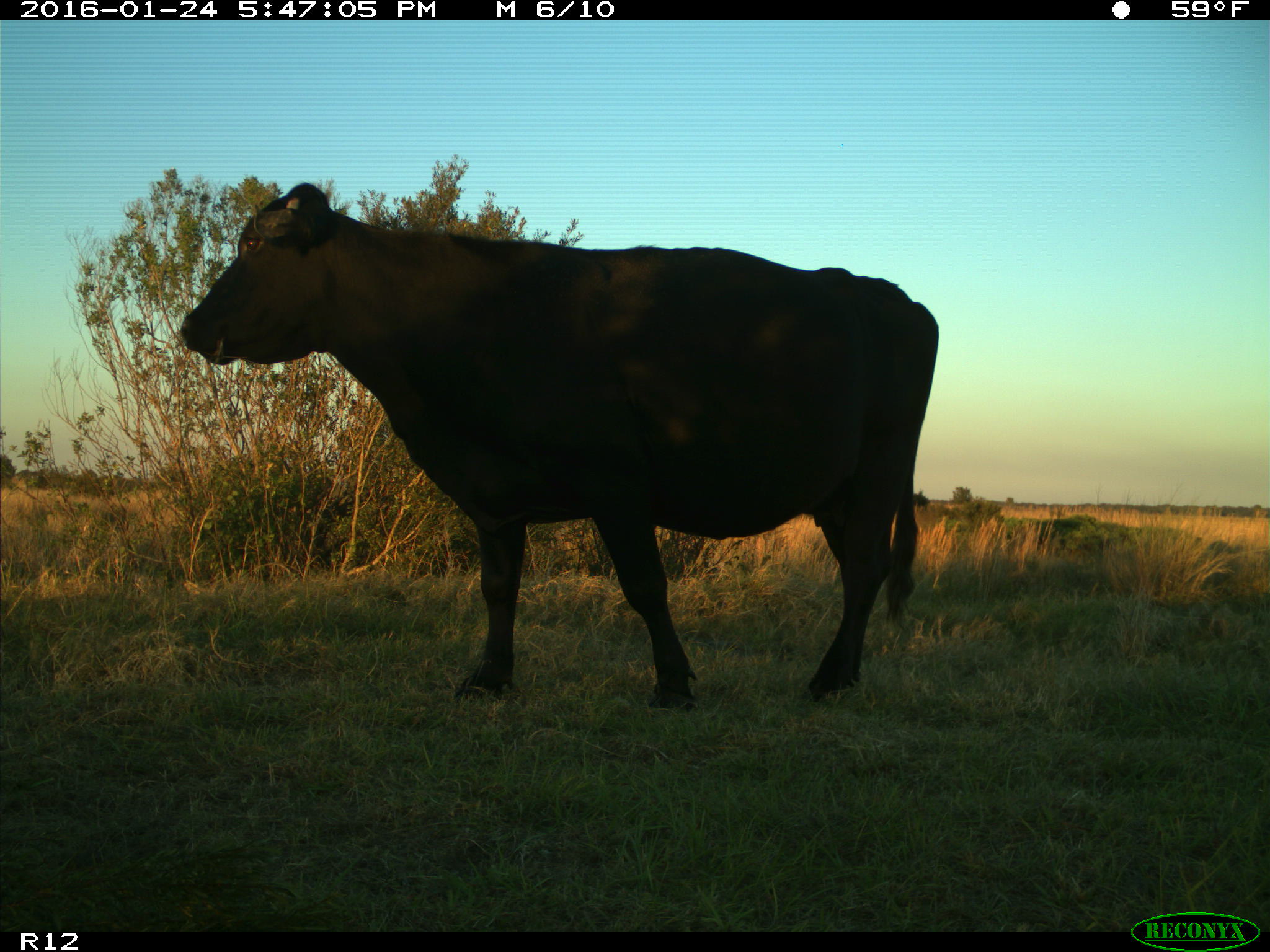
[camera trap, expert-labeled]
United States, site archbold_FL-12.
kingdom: Animalia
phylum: Chordata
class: Mammalia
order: Artiodactyla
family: Bovidae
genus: Bos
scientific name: Bos taurus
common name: domestic cow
Bos taurus (domestic cow).